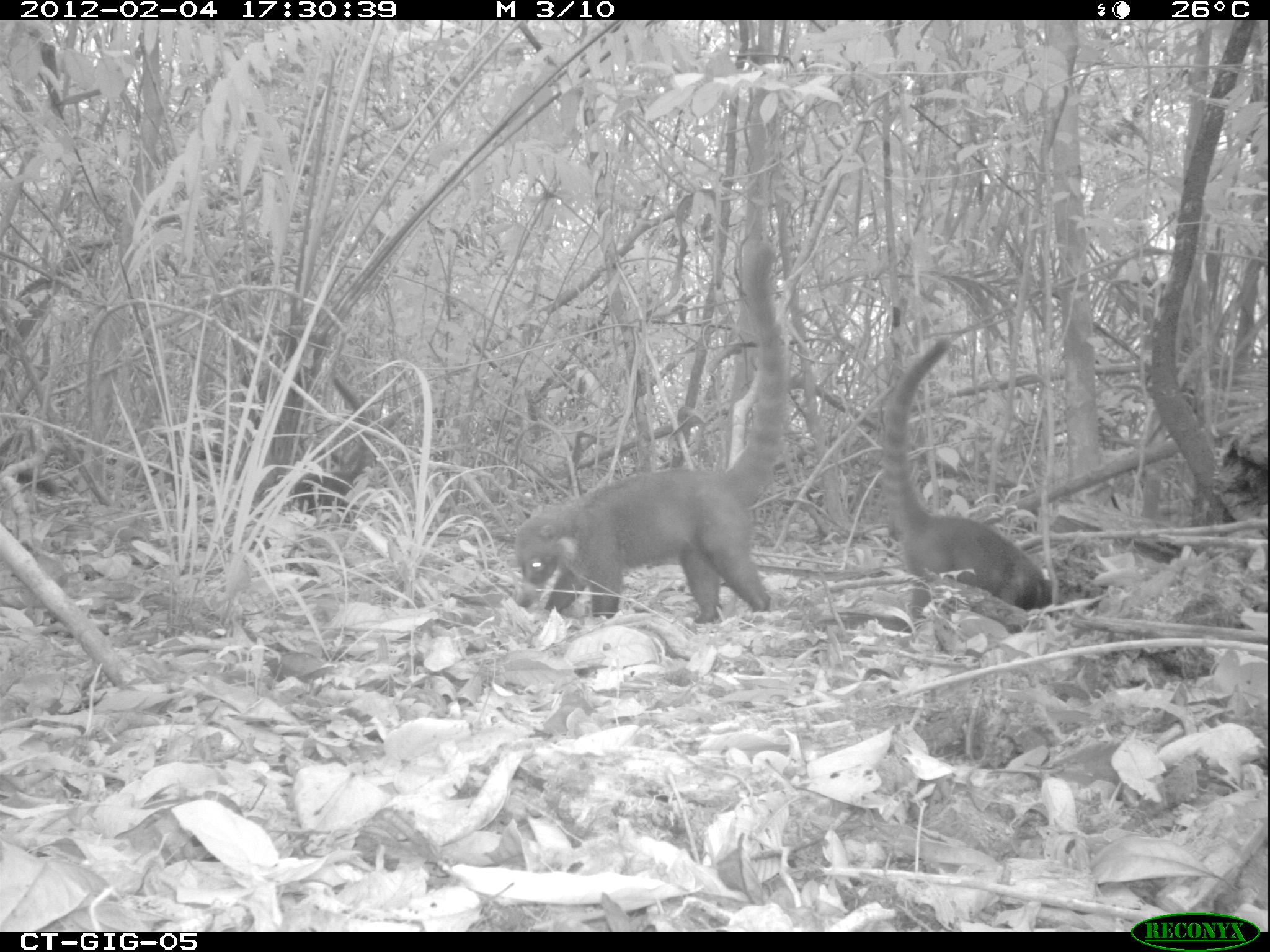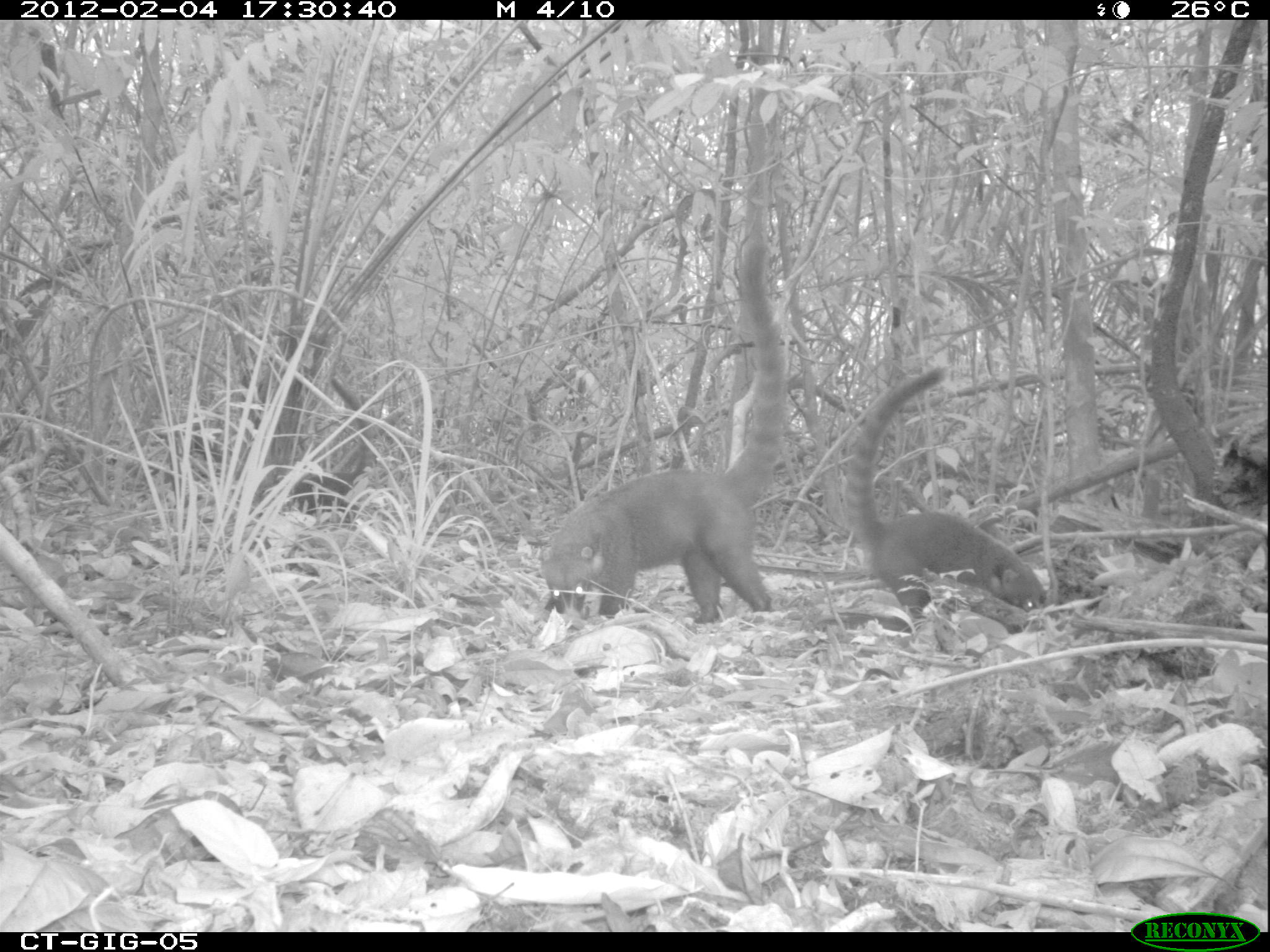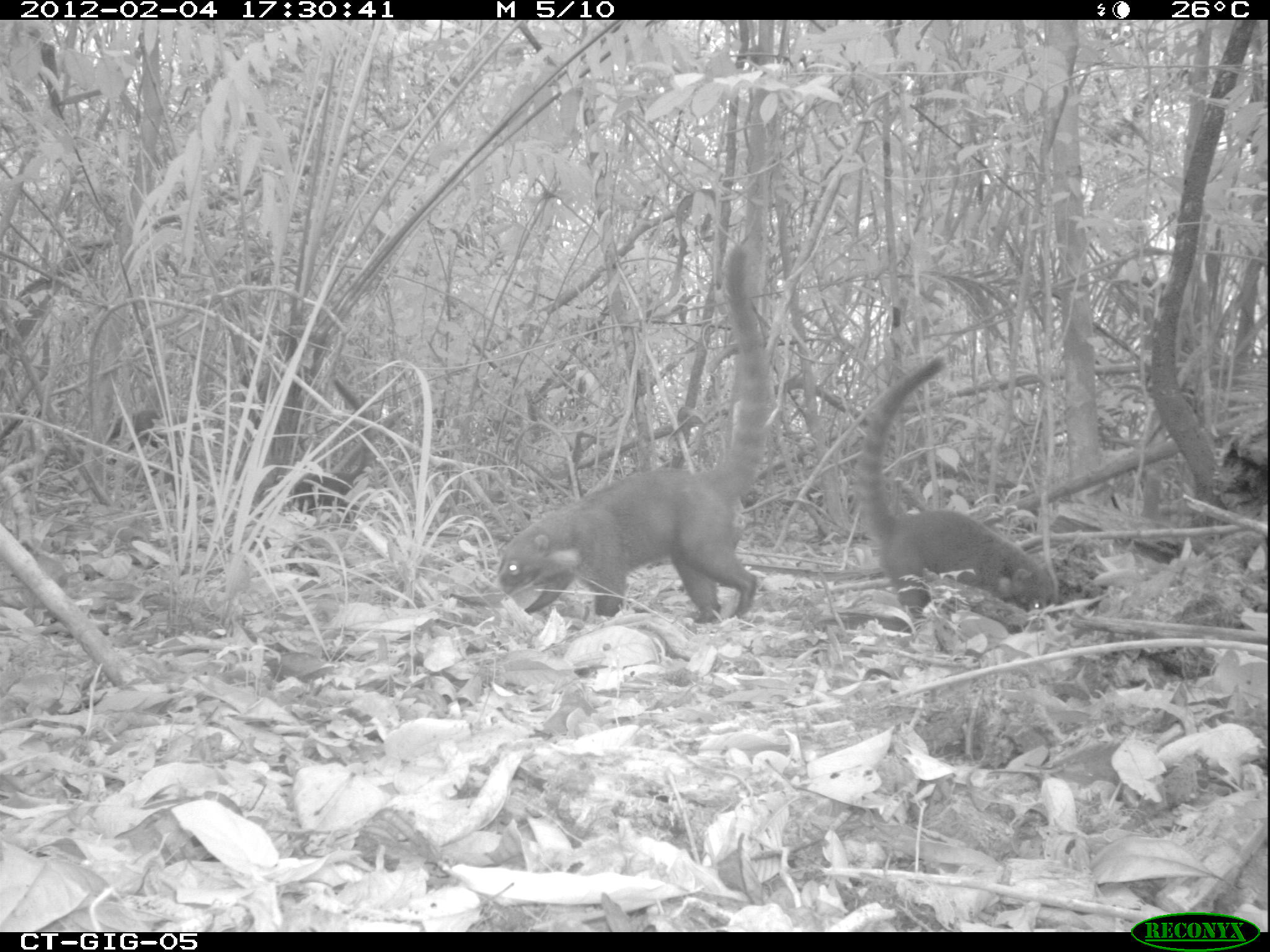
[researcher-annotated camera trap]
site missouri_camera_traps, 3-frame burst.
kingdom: Animalia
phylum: Chordata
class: Mammalia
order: Carnivora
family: Procyonidae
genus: Nasua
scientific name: Nasua narica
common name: white-nosed coati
White-nosed coati (Nasua narica). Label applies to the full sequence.